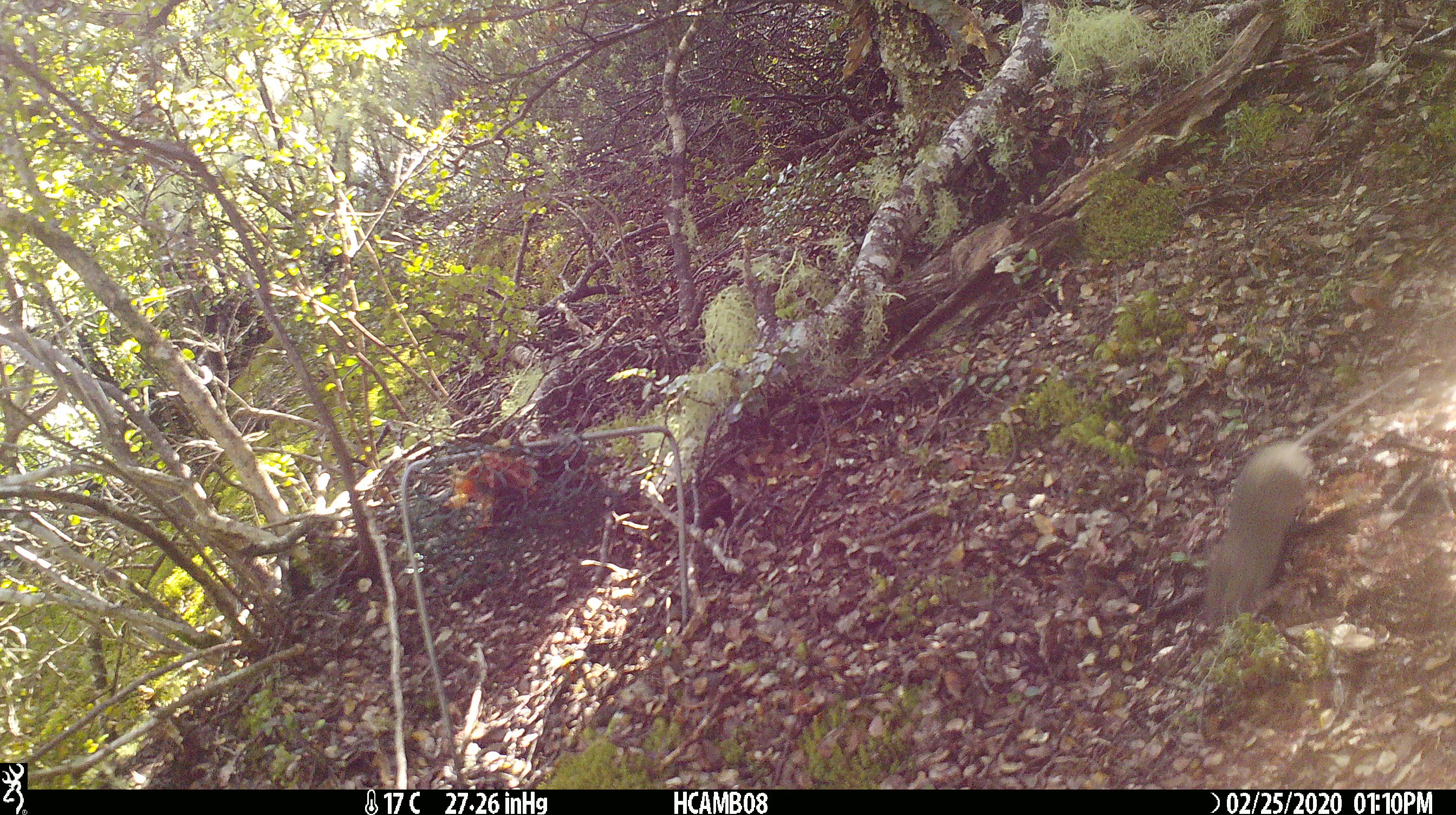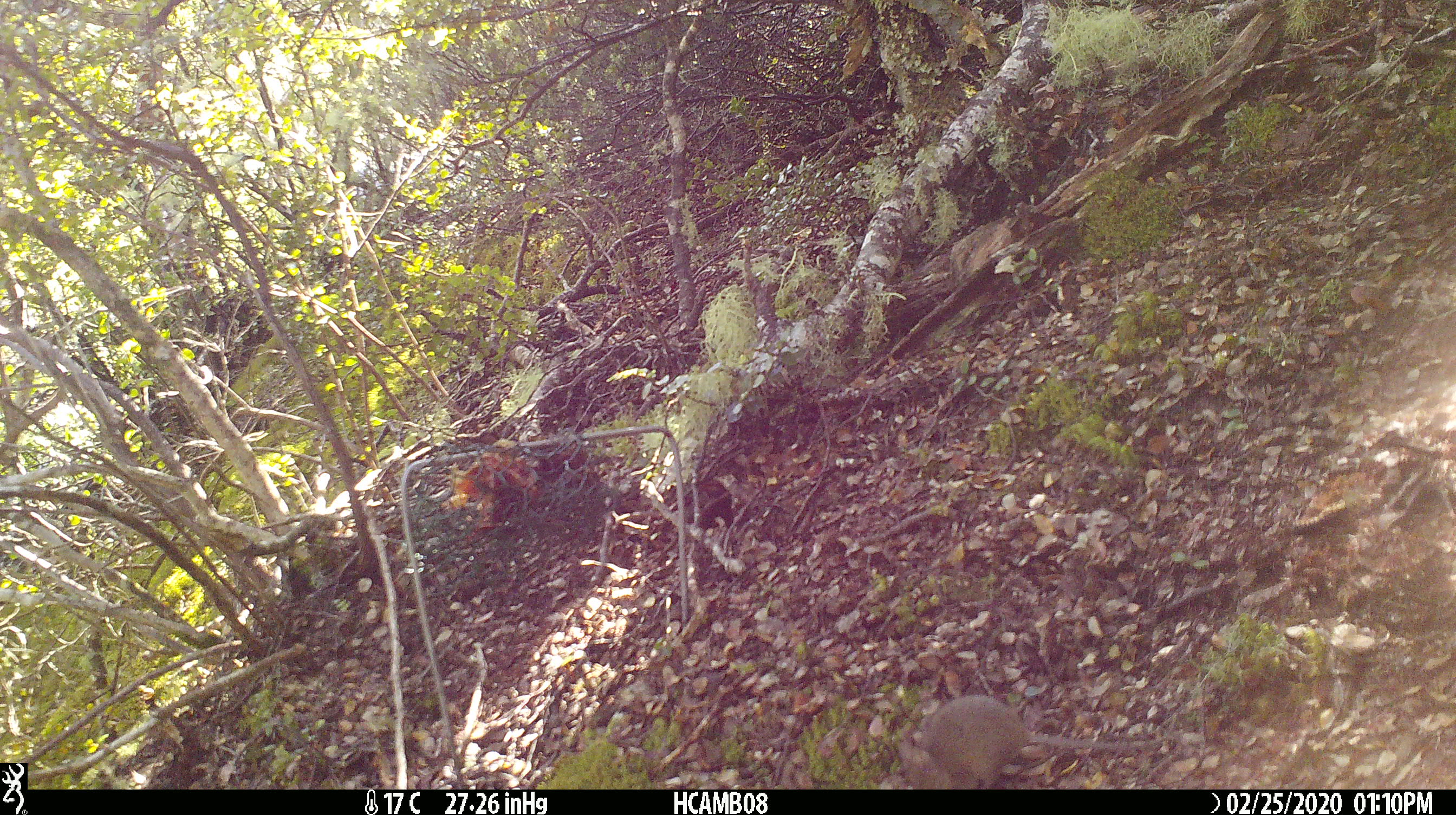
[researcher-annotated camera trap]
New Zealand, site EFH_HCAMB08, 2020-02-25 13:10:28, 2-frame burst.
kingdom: Animalia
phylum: Chordata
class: Mammalia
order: Rodentia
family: Muridae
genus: Mus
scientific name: Mus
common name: mouse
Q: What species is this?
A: Mouse (Mus).